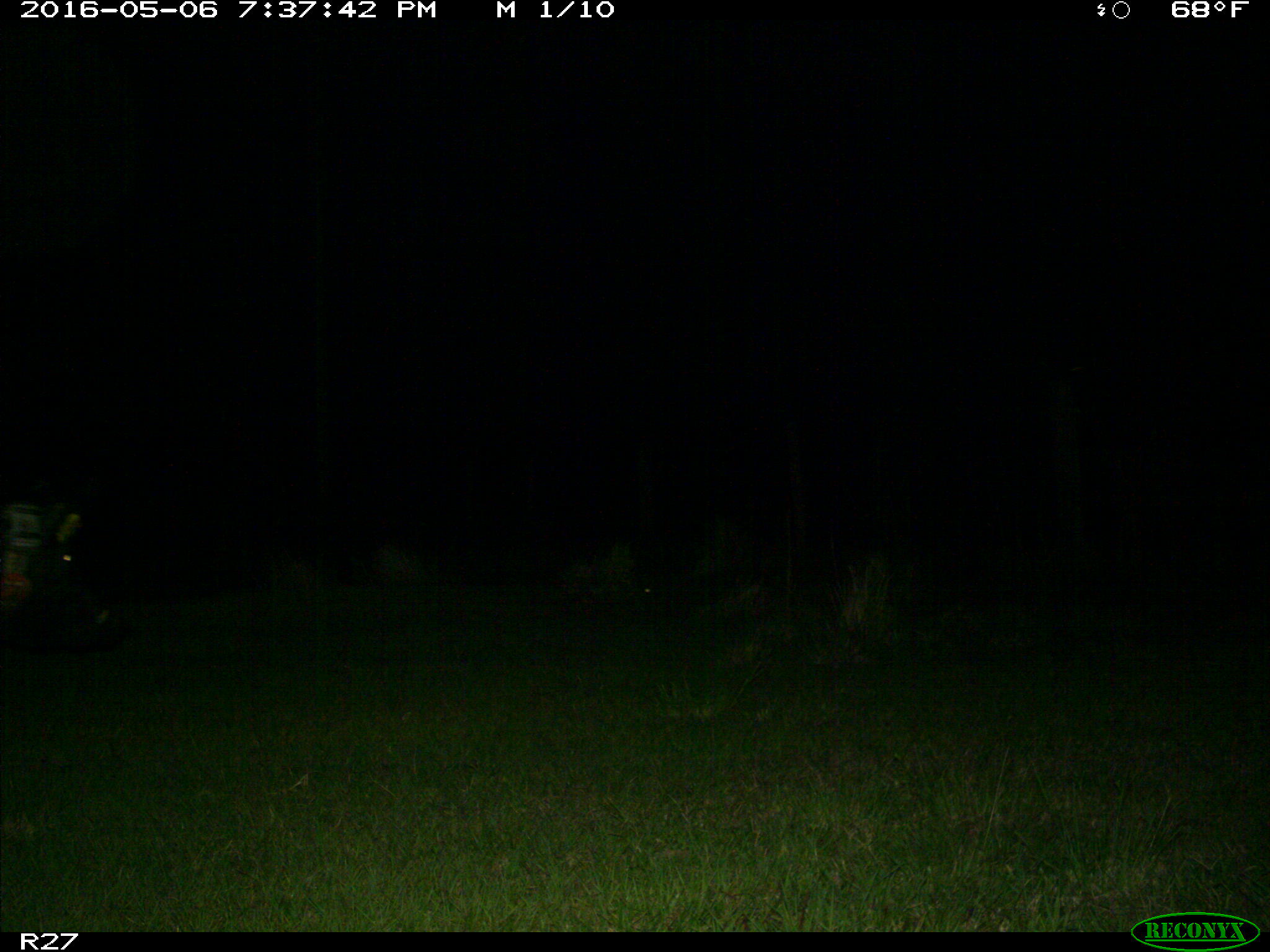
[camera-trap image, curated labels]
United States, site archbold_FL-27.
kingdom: Animalia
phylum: Chordata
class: Mammalia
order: Artiodactyla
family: Suidae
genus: Sus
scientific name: Sus scrofa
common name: wild boar